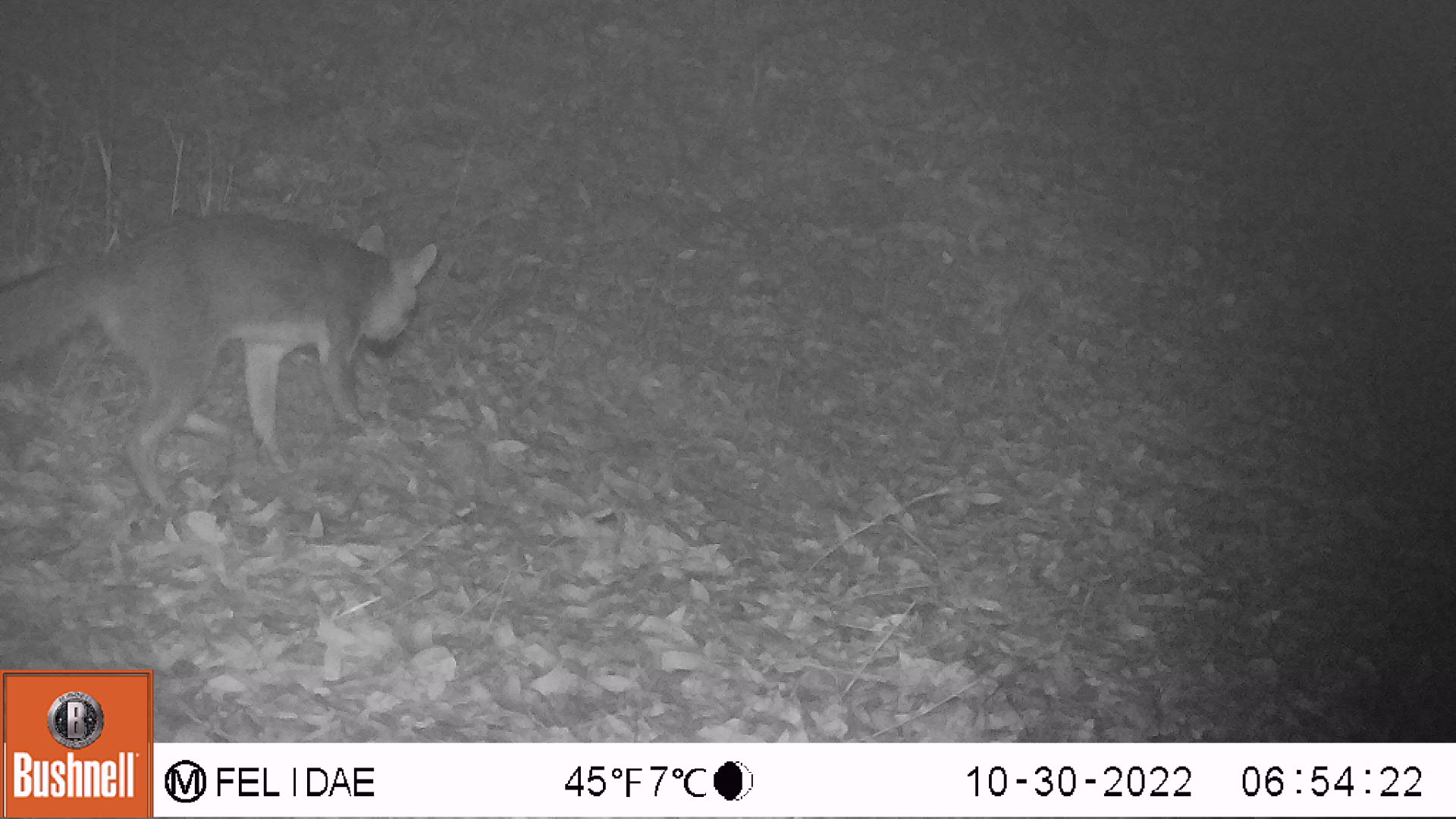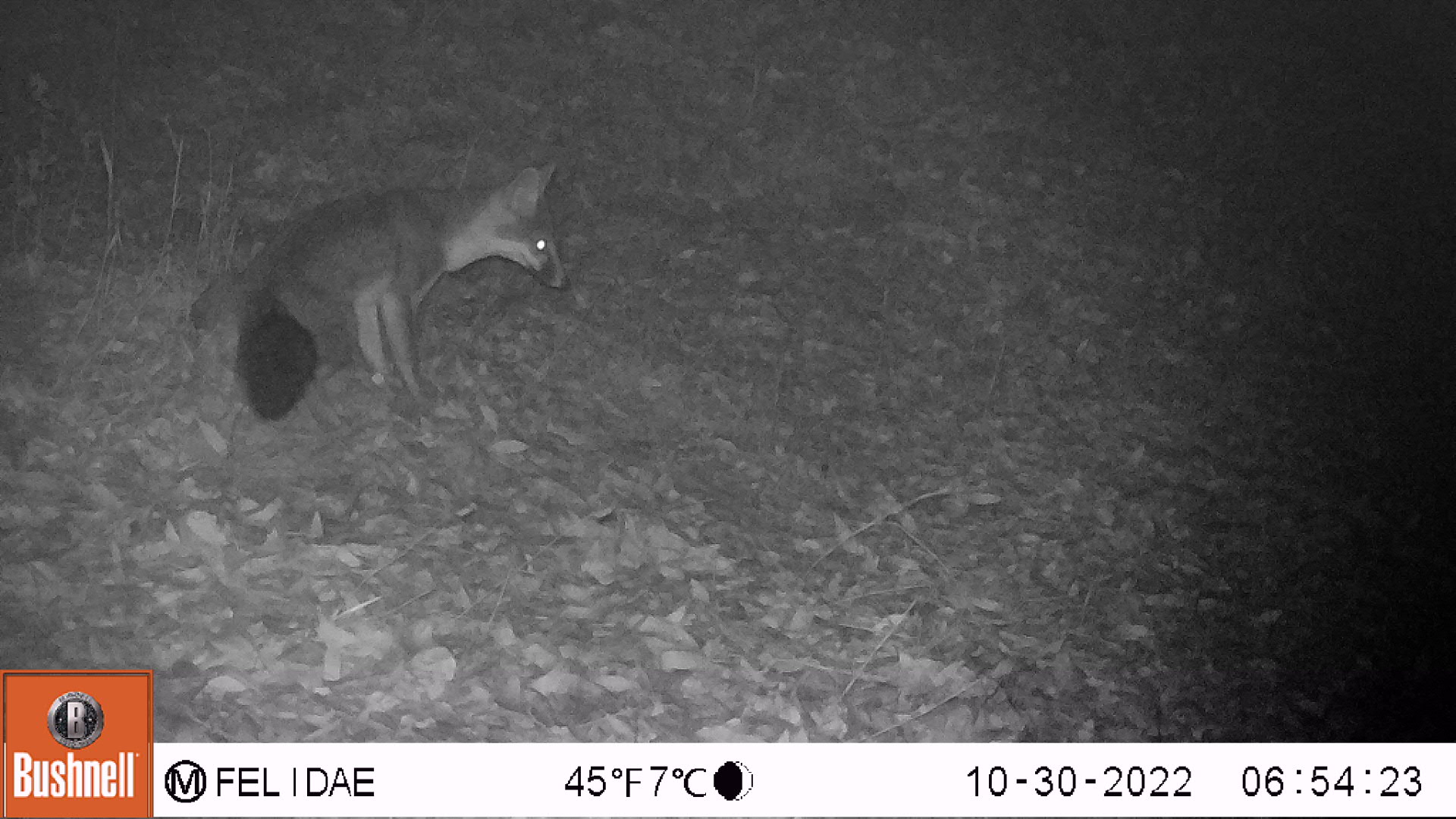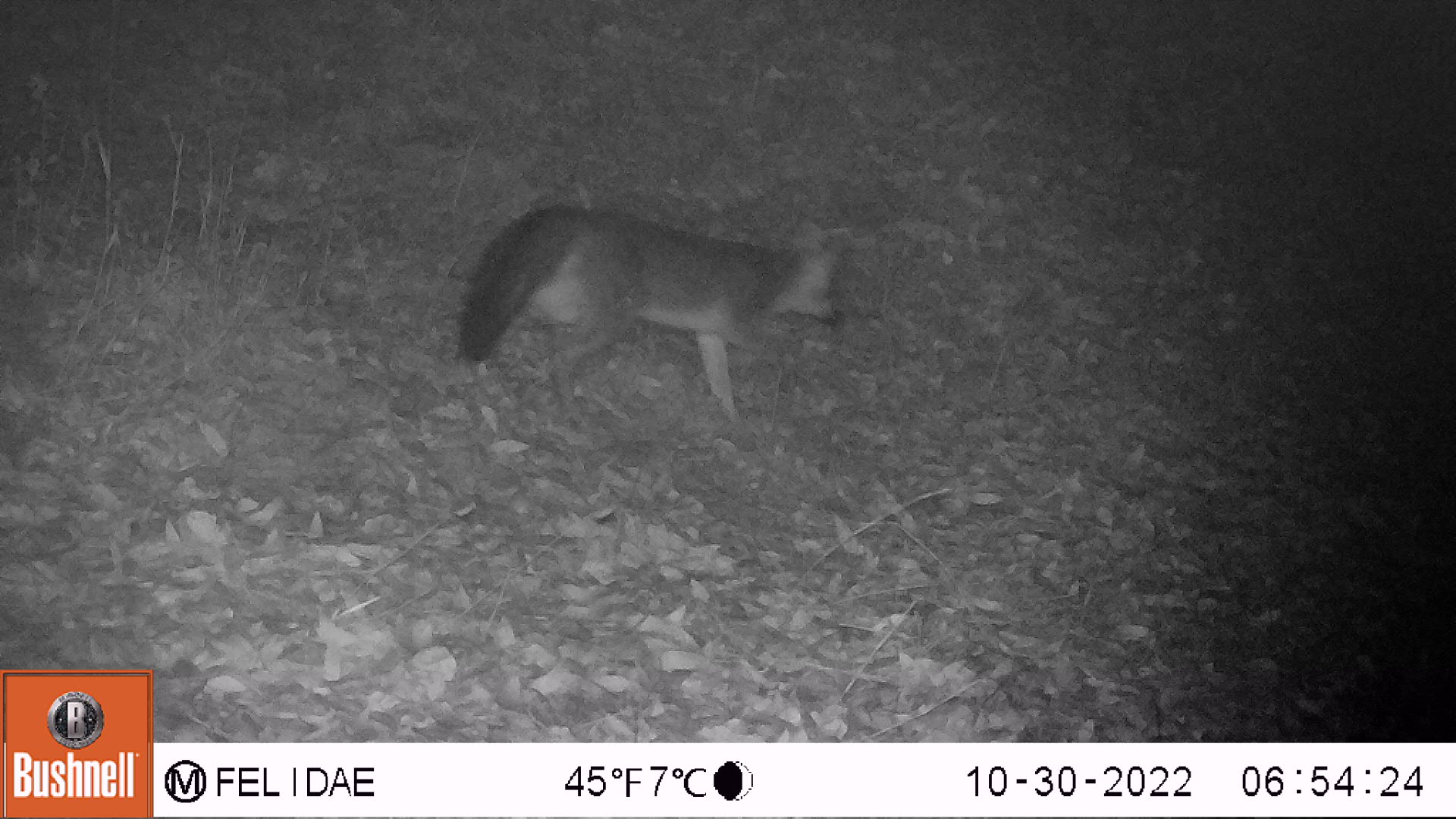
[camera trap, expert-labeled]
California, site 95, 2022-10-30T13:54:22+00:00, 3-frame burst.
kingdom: Animalia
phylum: Chordata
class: Mammalia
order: Carnivora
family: Canidae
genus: Urocyon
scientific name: Urocyon cinereoargenteus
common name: gray fox